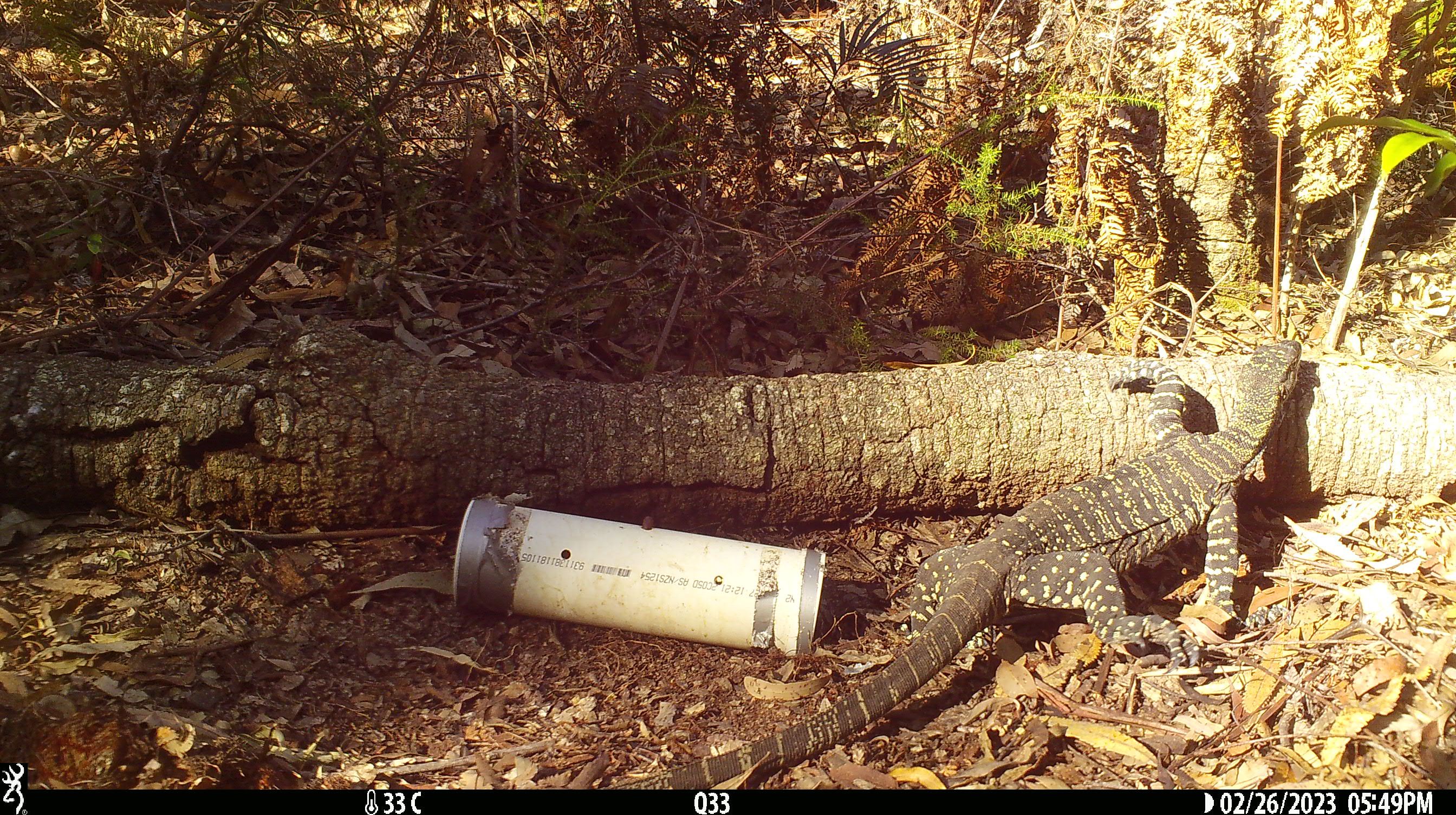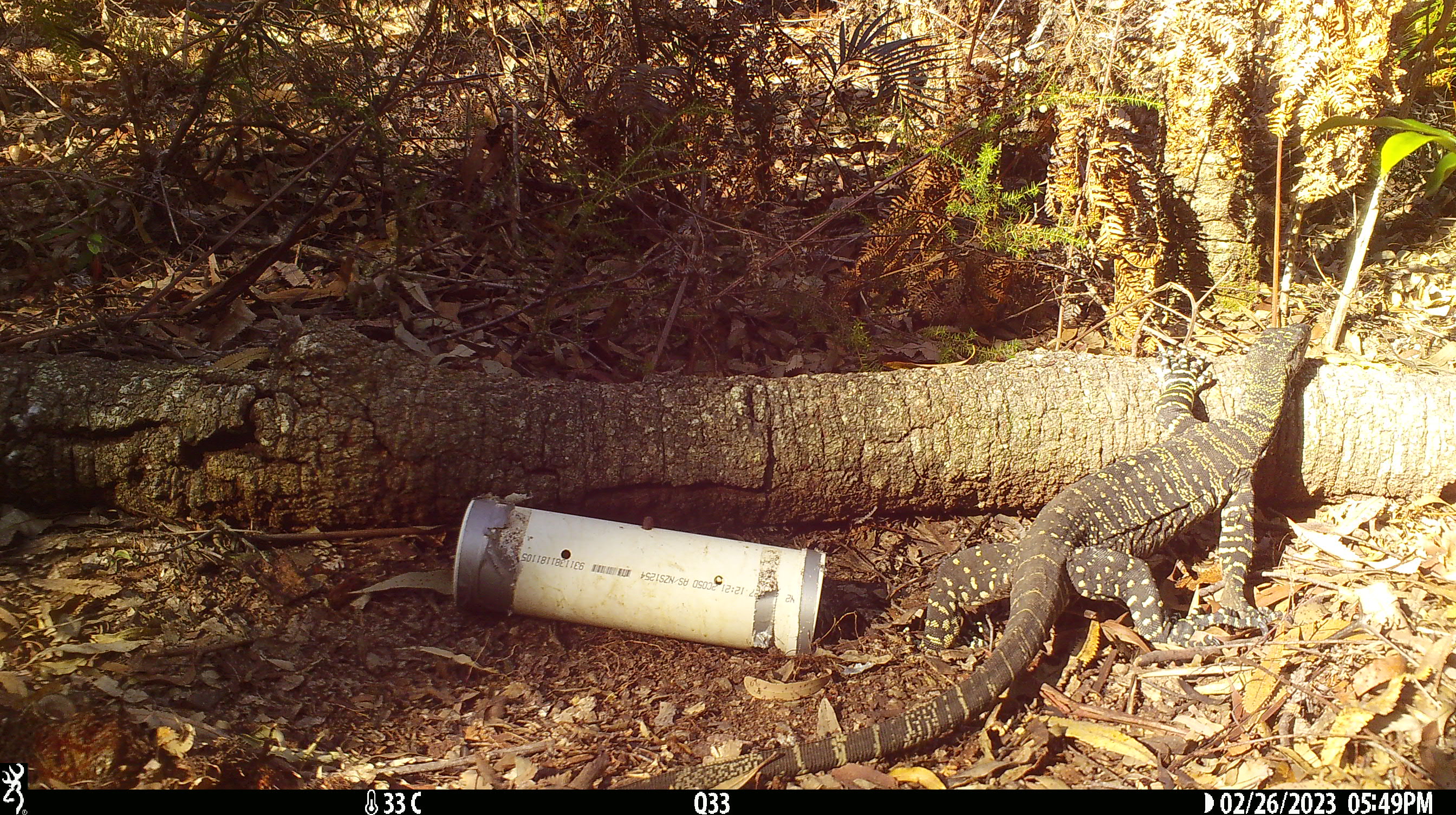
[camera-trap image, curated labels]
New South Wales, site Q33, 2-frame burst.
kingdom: Animalia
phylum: Chordata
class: Reptilia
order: Squamata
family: Varanidae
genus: Varanus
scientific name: Varanus varius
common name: lace monitor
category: goanna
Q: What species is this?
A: Goanna (lace monitor) (Varanus varius).